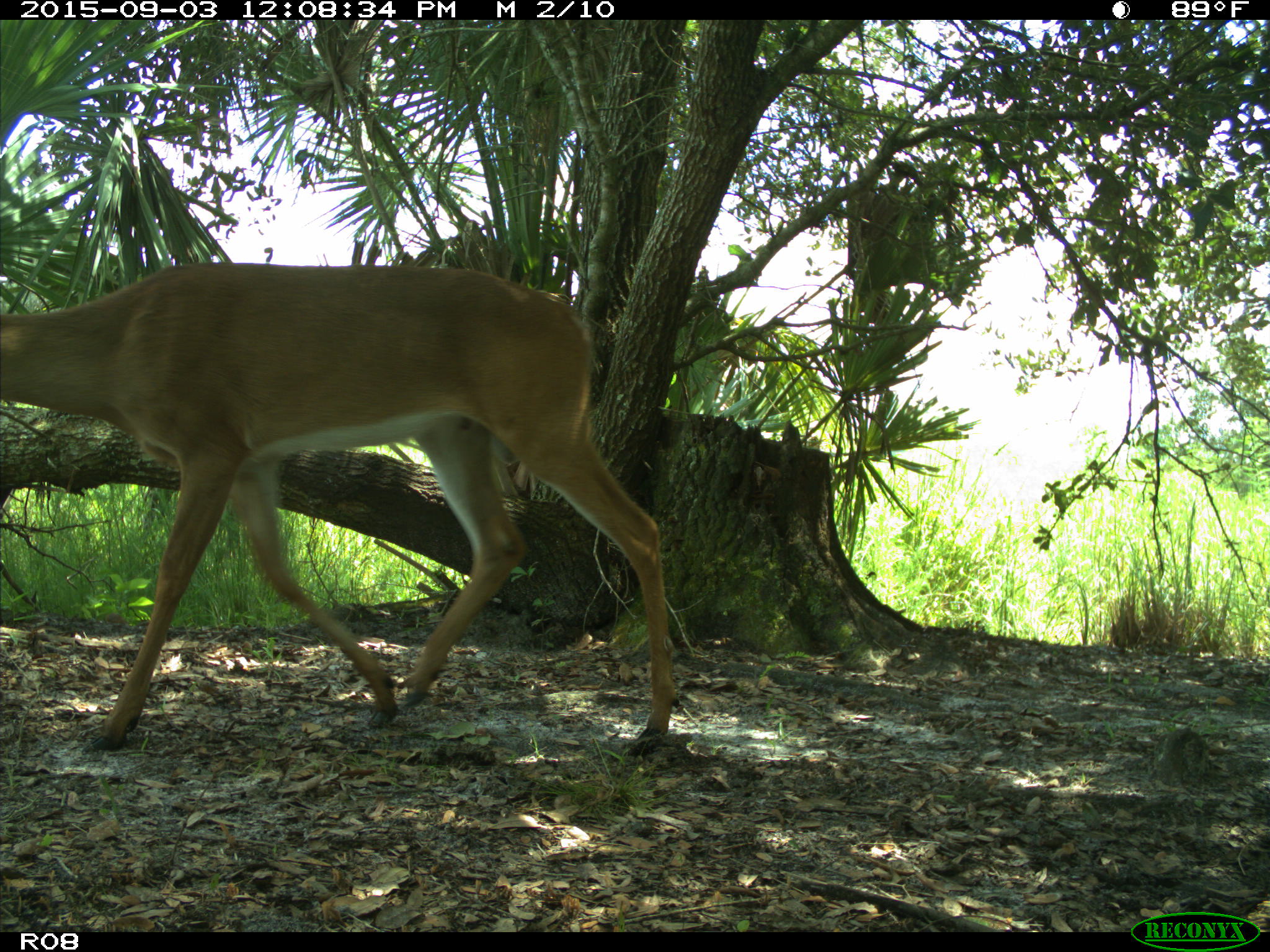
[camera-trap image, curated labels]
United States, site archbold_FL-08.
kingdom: Animalia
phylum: Chordata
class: Mammalia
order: Artiodactyla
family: Cervidae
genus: Odocoileus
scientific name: Odocoileus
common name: deer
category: unidentified deer